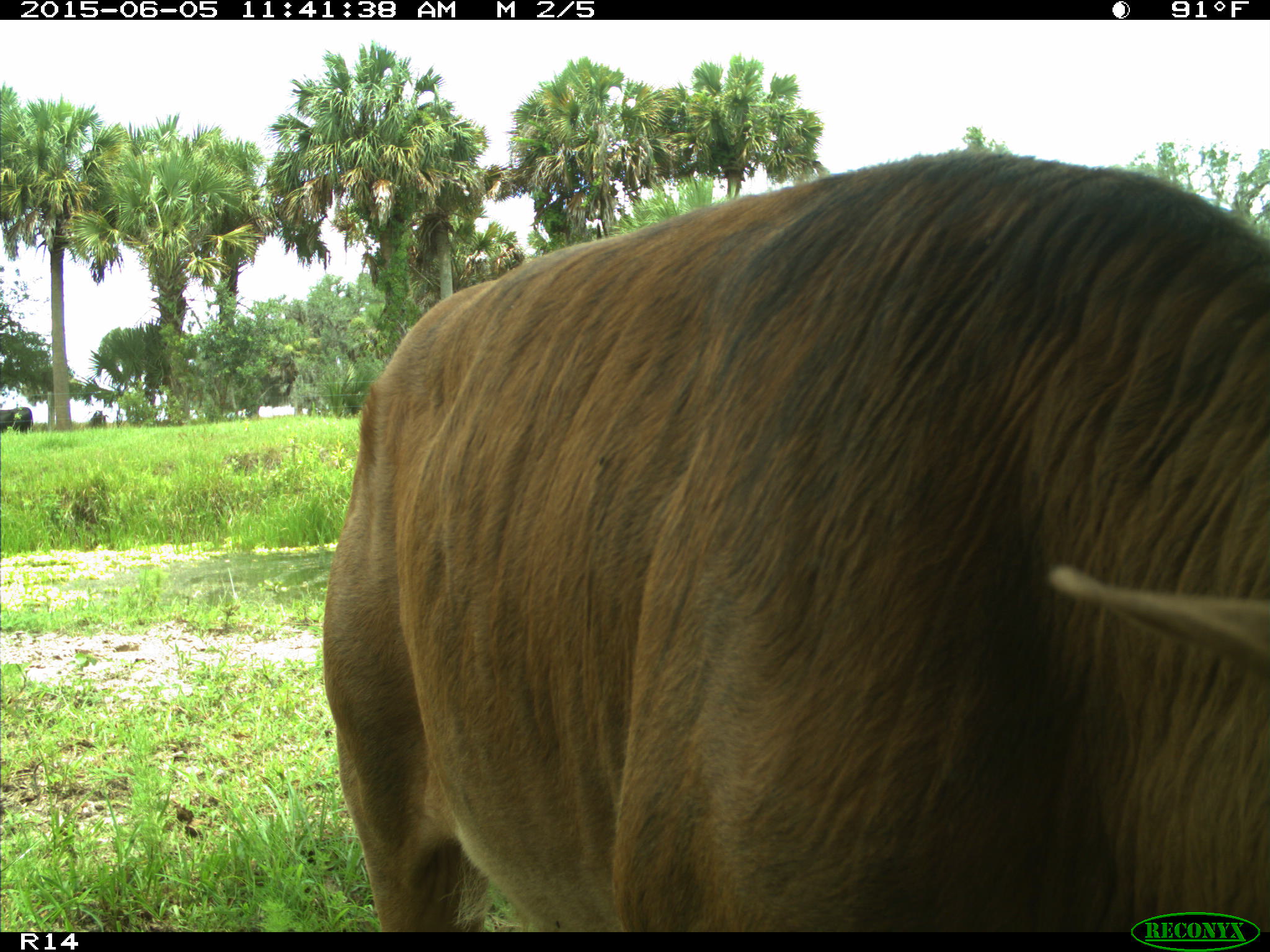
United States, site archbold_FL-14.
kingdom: Animalia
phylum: Chordata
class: Mammalia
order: Artiodactyla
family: Bovidae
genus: Bos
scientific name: Bos taurus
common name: domestic cow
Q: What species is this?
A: Bos taurus (domestic cow).